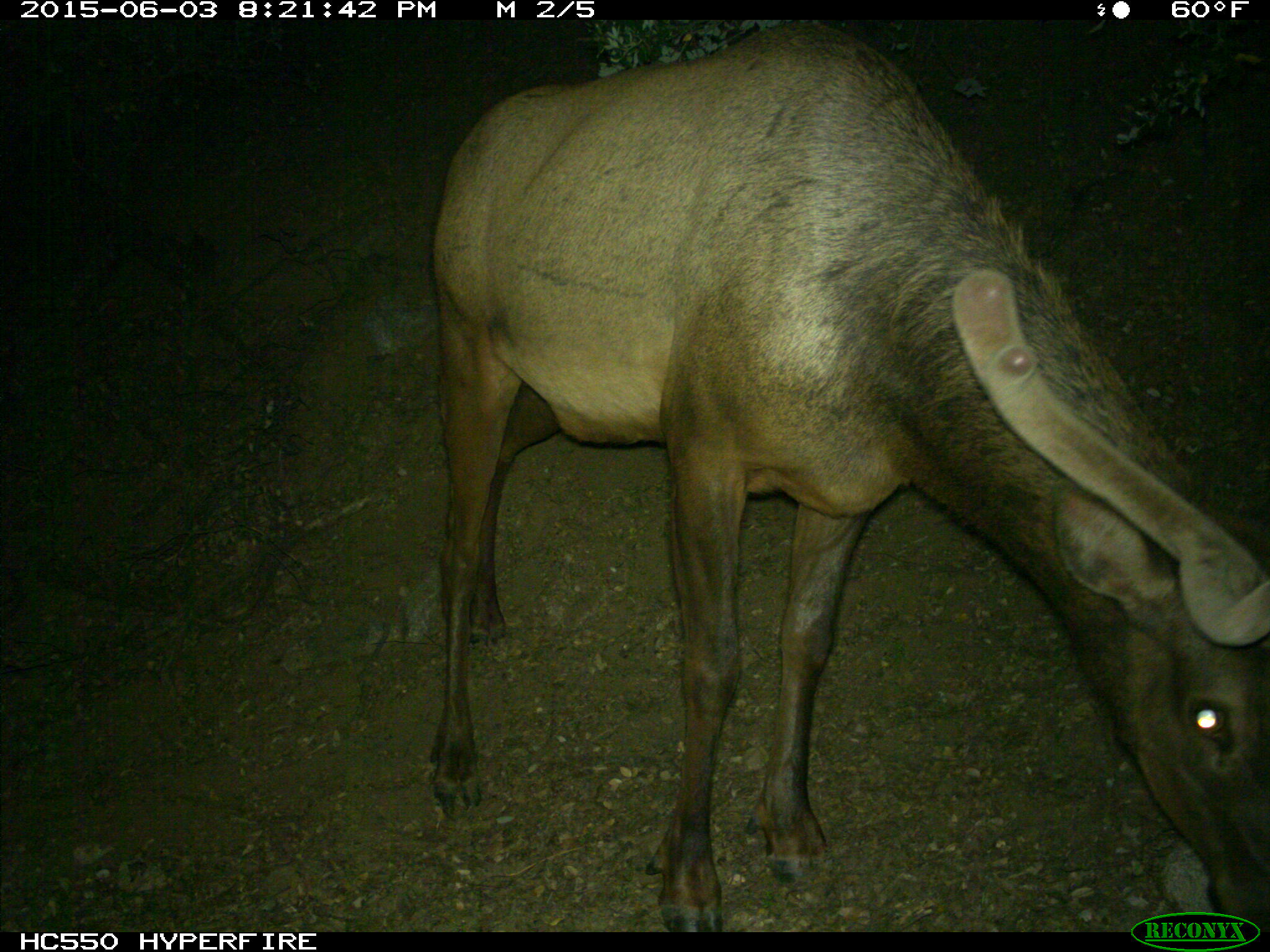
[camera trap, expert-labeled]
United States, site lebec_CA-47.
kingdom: Animalia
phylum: Chordata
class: Mammalia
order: Artiodactyla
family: Cervidae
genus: Cervus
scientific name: Cervus canadensis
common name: elk